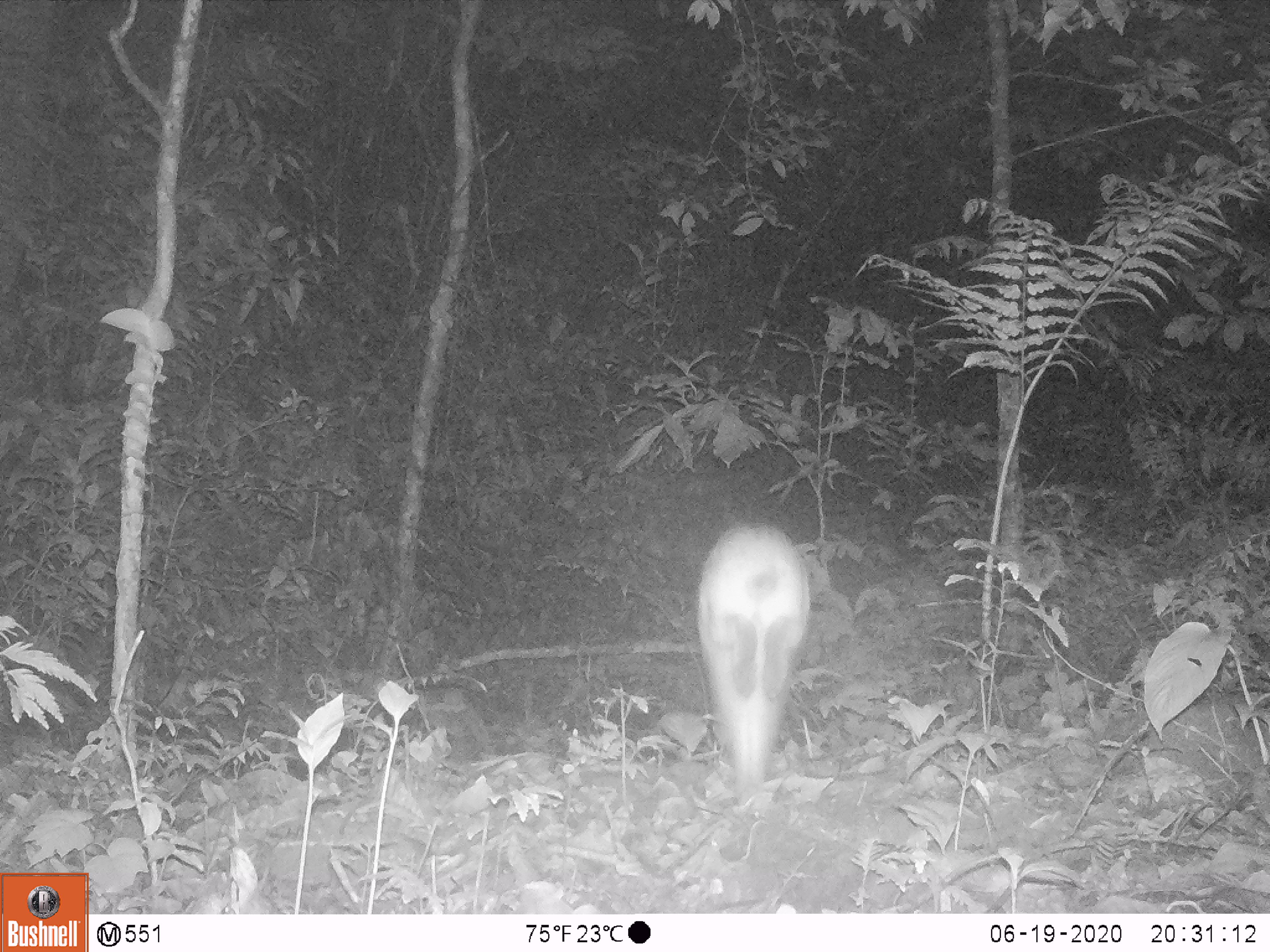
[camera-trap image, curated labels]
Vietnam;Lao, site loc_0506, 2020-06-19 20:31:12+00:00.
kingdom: Animalia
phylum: Chordata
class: Mammalia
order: Lagomorpha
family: Leporidae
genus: Nesolagus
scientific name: Nesolagus timminsi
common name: annamite striped rabbit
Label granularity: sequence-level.